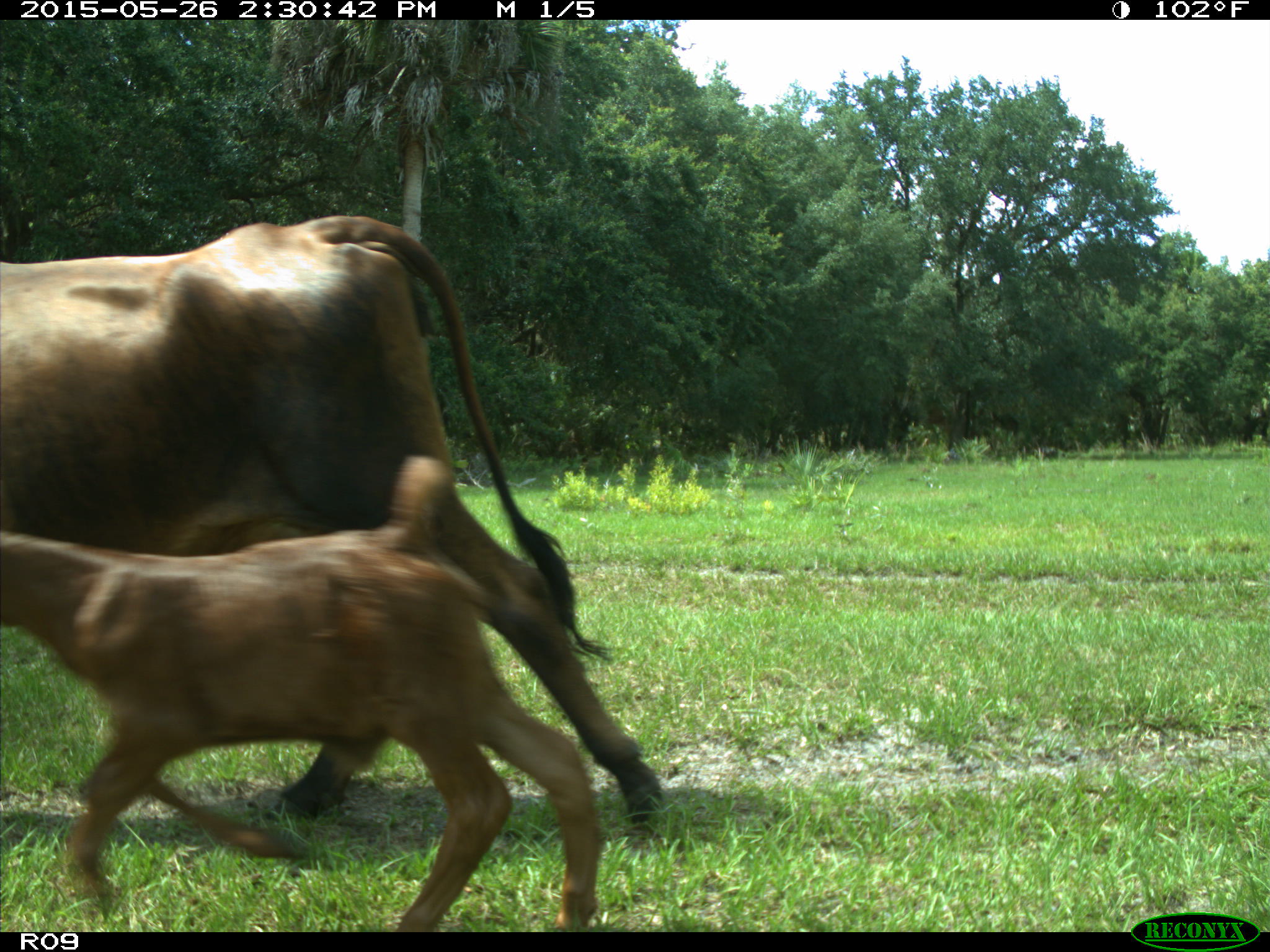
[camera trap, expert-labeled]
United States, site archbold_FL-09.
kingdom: Animalia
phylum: Chordata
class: Mammalia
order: Artiodactyla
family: Bovidae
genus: Bos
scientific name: Bos taurus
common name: domestic cow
Bos taurus (domestic cow).